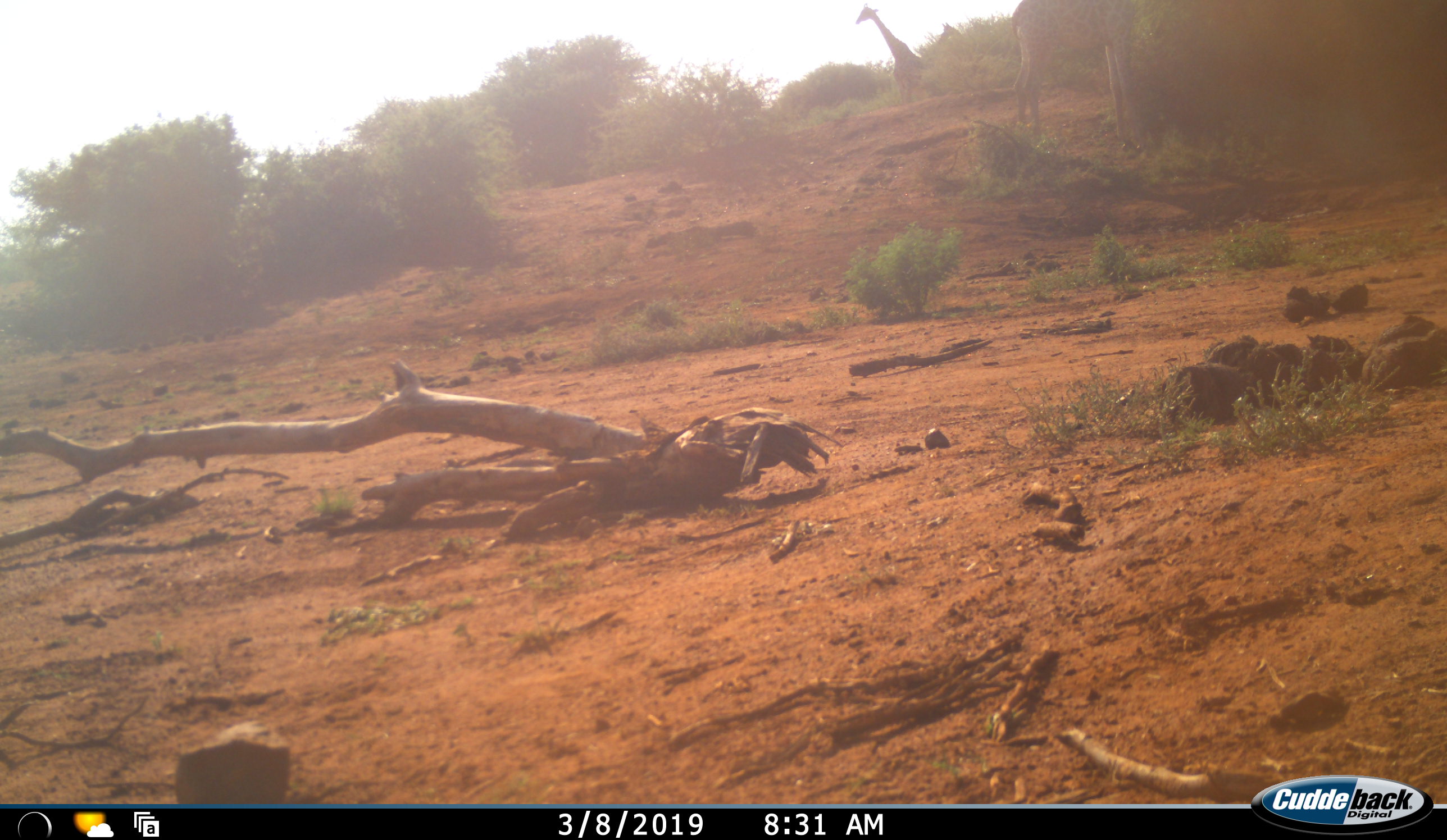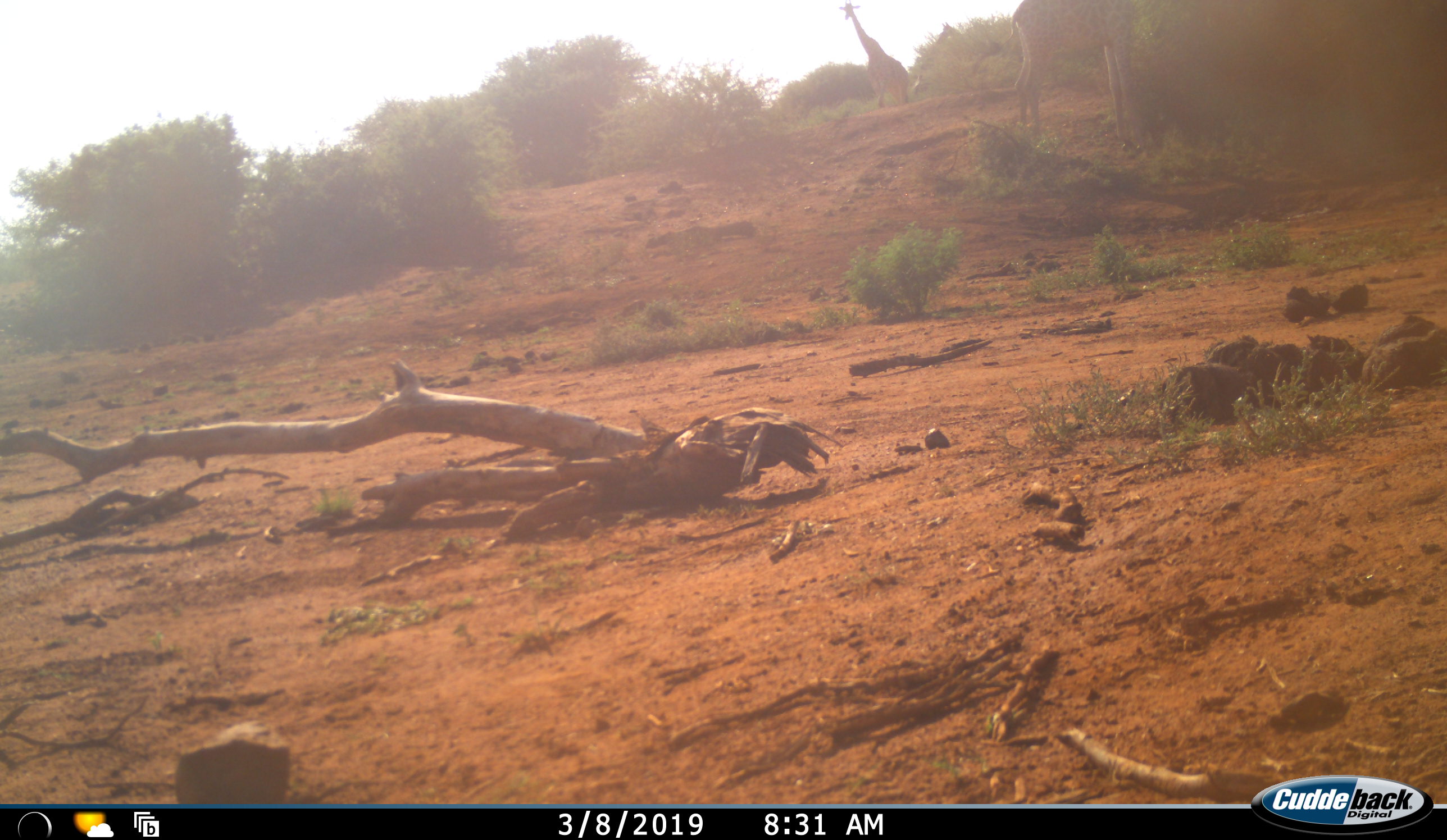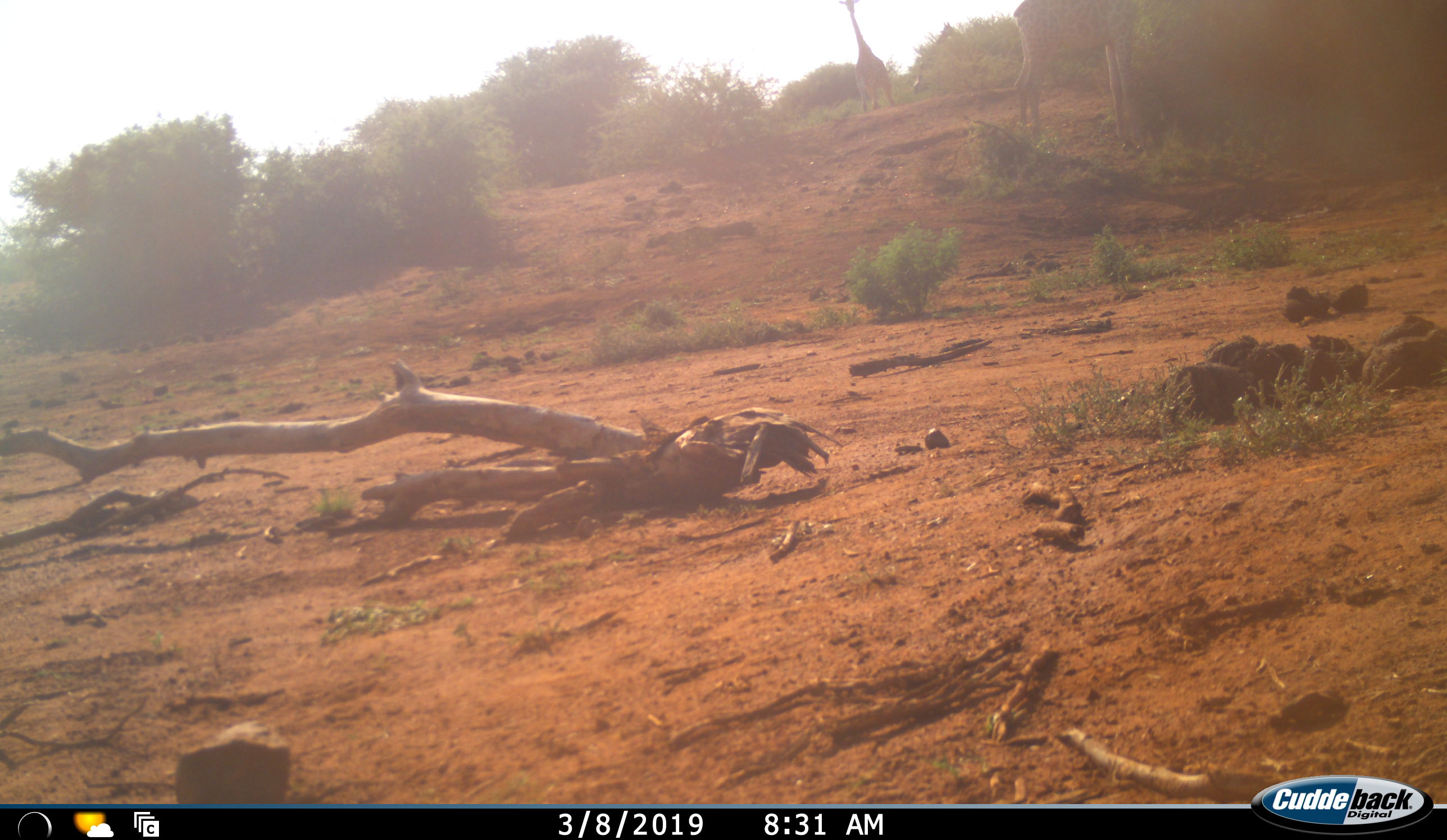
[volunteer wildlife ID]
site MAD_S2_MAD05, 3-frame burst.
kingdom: Animalia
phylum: Chordata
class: Mammalia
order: Artiodactyla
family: Giraffidae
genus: Giraffa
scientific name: Giraffa camelopardalis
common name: giraffe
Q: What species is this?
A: Giraffe (Giraffa camelopardalis).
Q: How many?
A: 2.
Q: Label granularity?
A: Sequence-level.